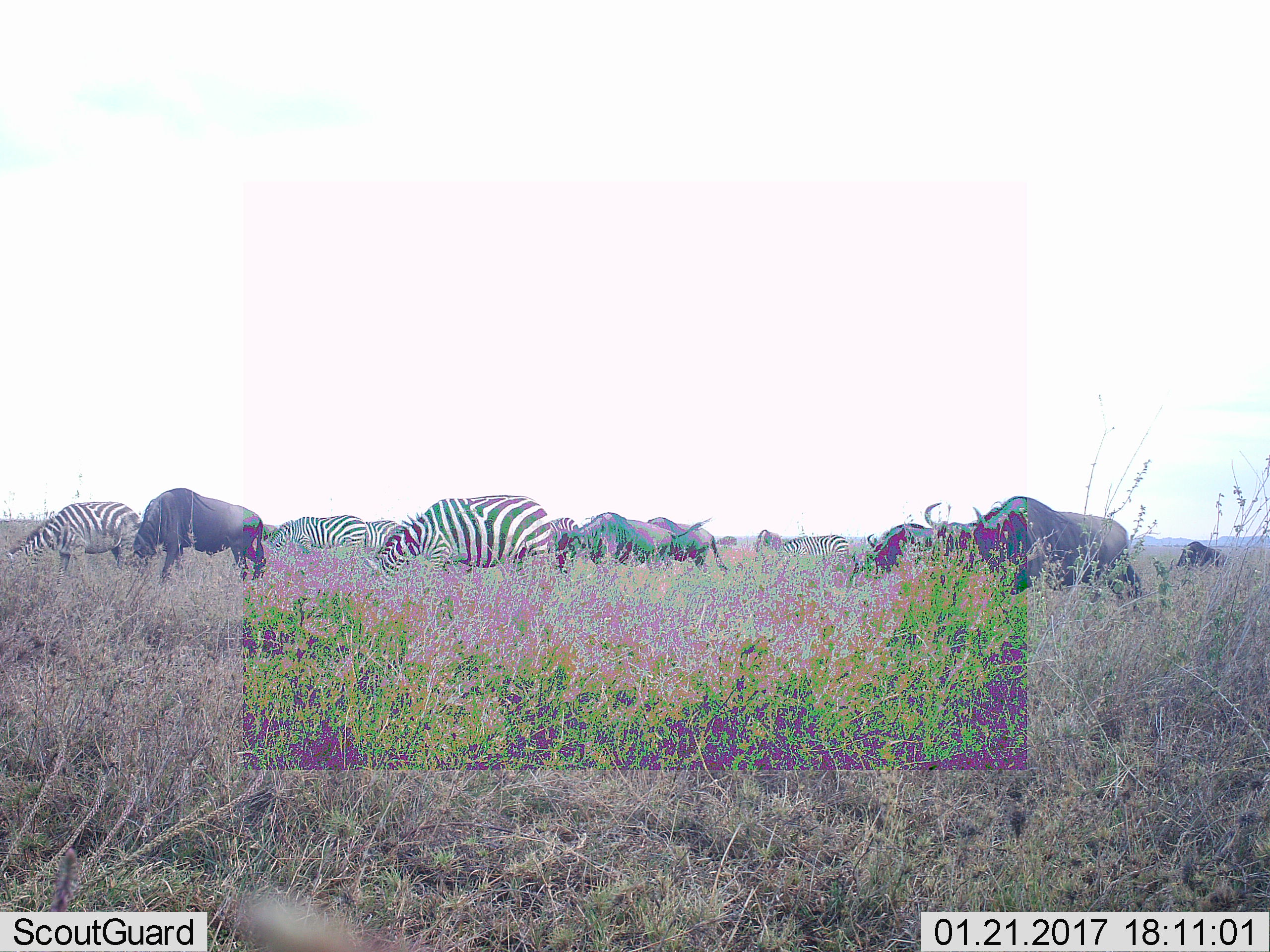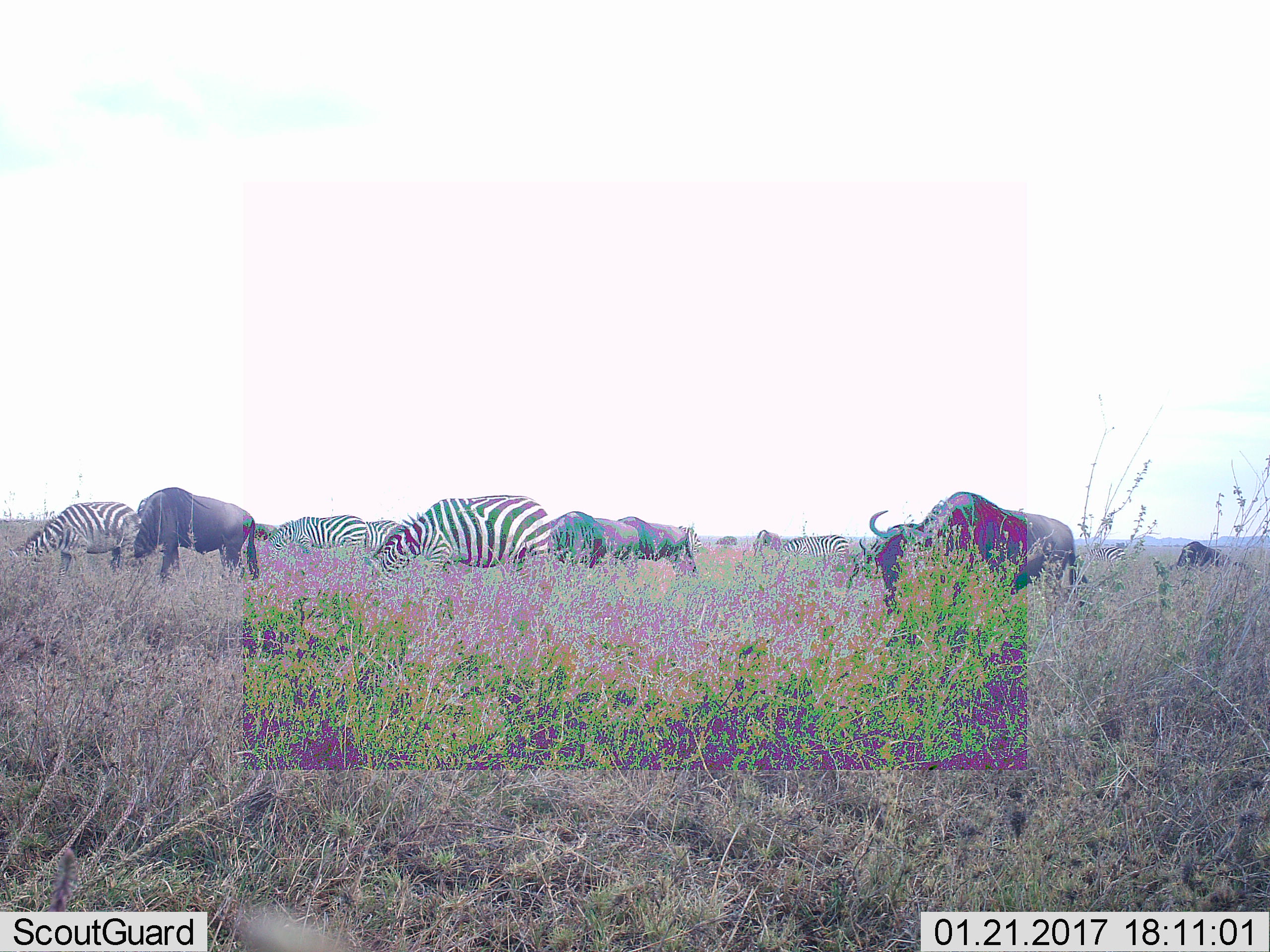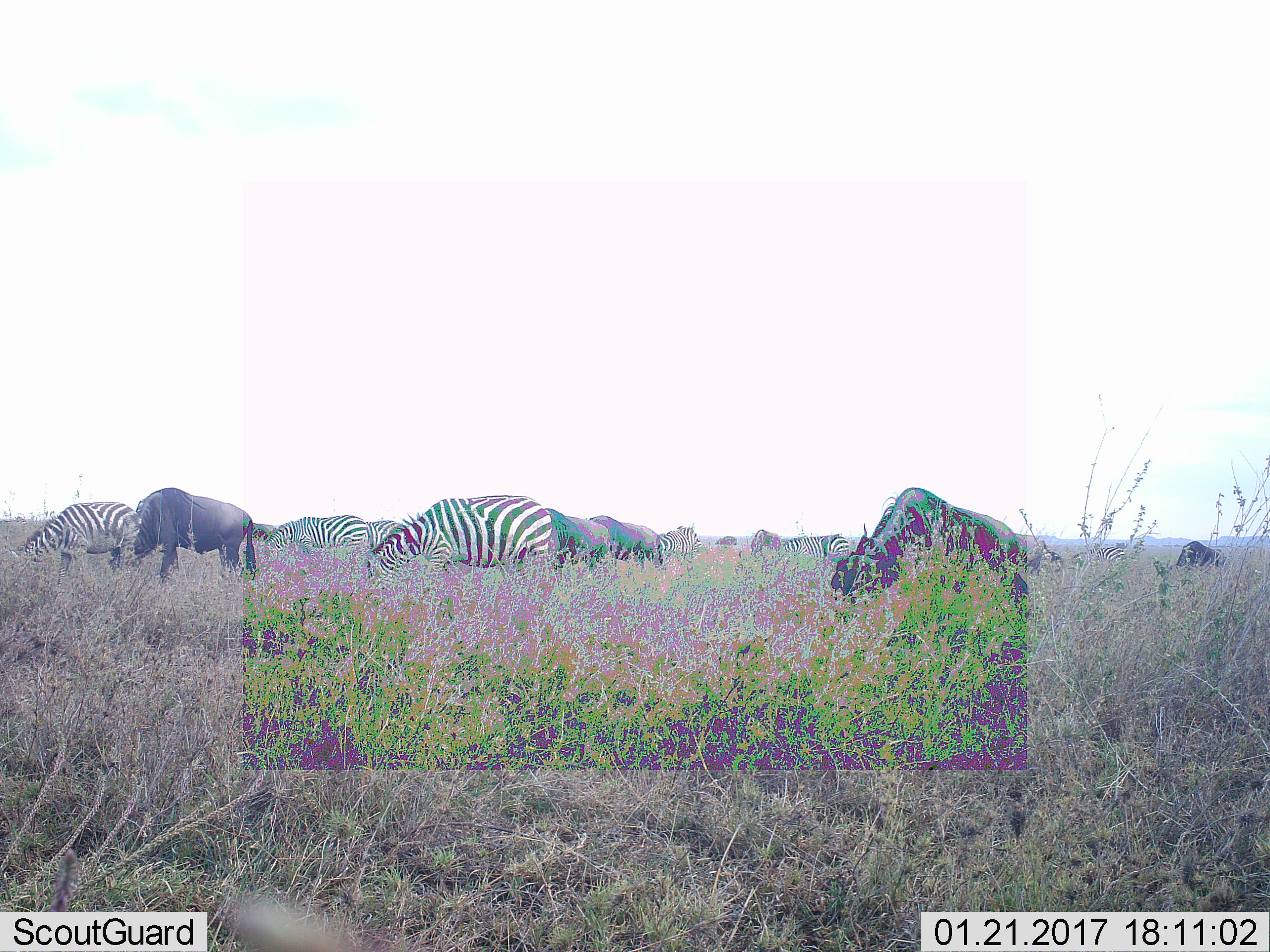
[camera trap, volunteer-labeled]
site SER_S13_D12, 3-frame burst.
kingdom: Animalia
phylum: Chordata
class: Mammalia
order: Artiodactyla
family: Bovidae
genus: Connochaetes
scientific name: Connochaetes taurinus taurinus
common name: blue wildebeest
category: wildebeestblue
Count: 6.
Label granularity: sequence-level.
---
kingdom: Animalia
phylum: Chordata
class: Mammalia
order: Perissodactyla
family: Equidae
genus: Equus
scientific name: Equus quagga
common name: plains zebra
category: zebraplains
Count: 6.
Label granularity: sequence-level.